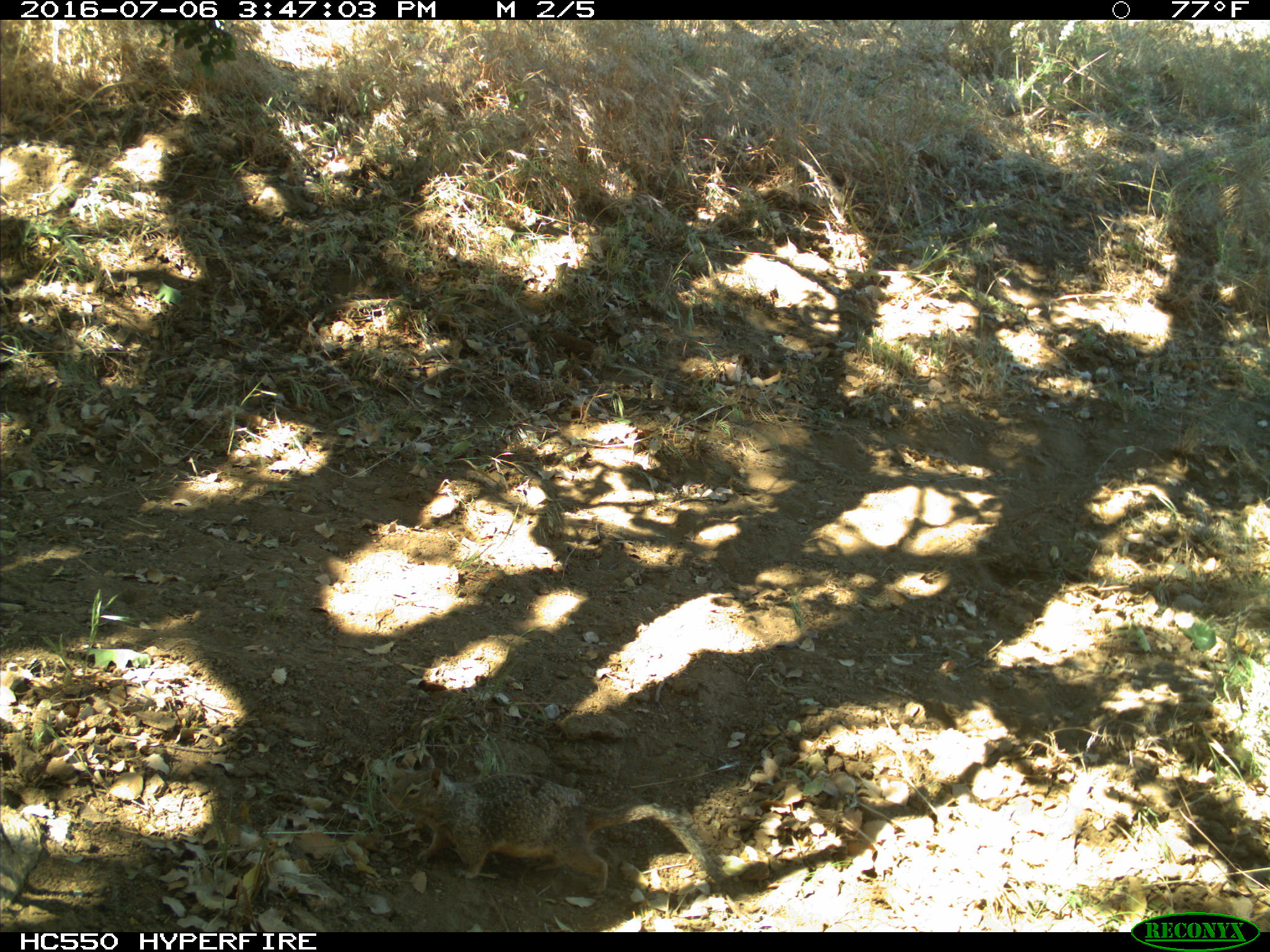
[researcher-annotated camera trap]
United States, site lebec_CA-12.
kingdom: Animalia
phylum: Chordata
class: Mammalia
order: Rodentia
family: Sciuridae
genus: Otospermophilus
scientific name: Otospermophilus beecheyi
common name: california ground squirrel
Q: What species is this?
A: Otospermophilus beecheyi (california ground squirrel).